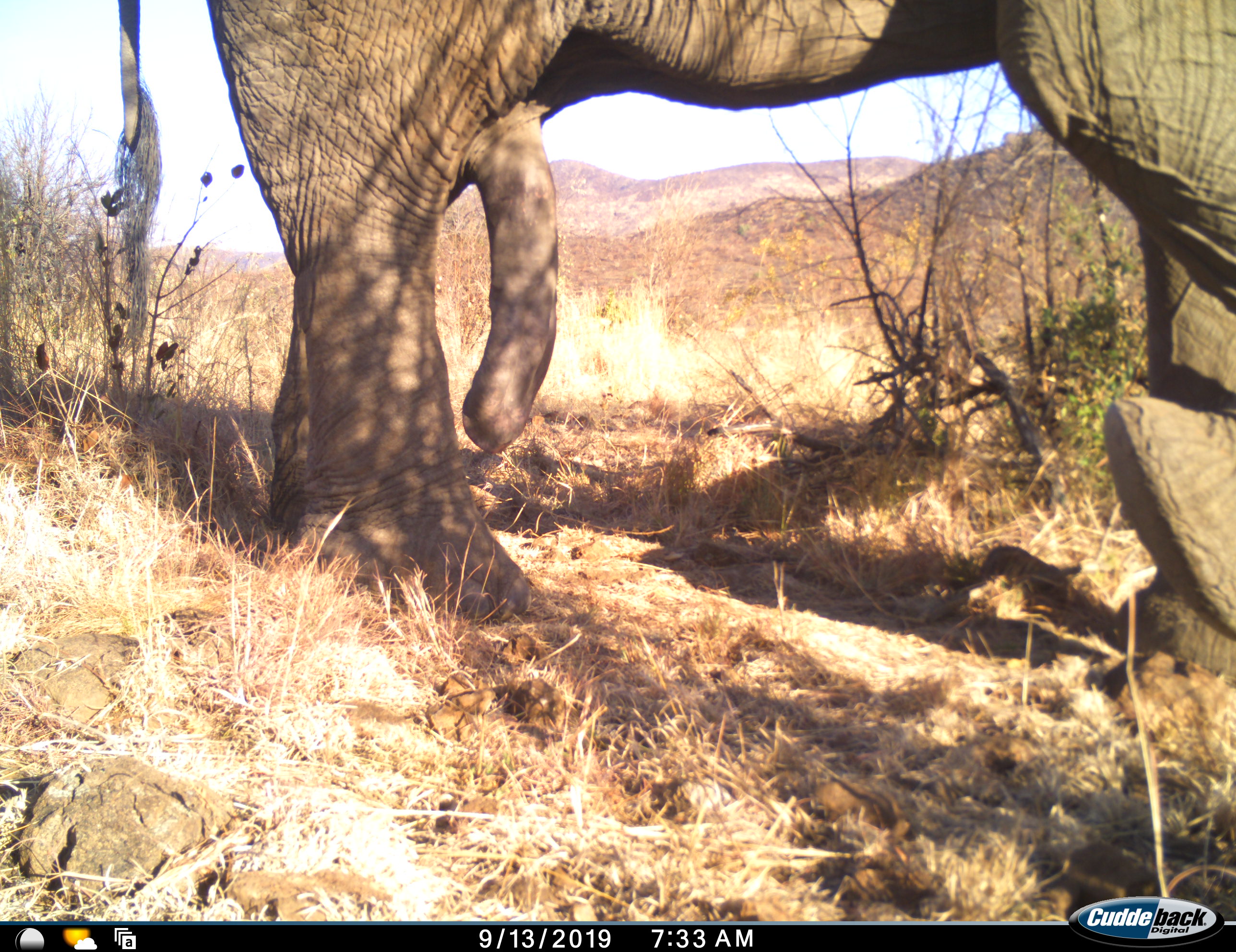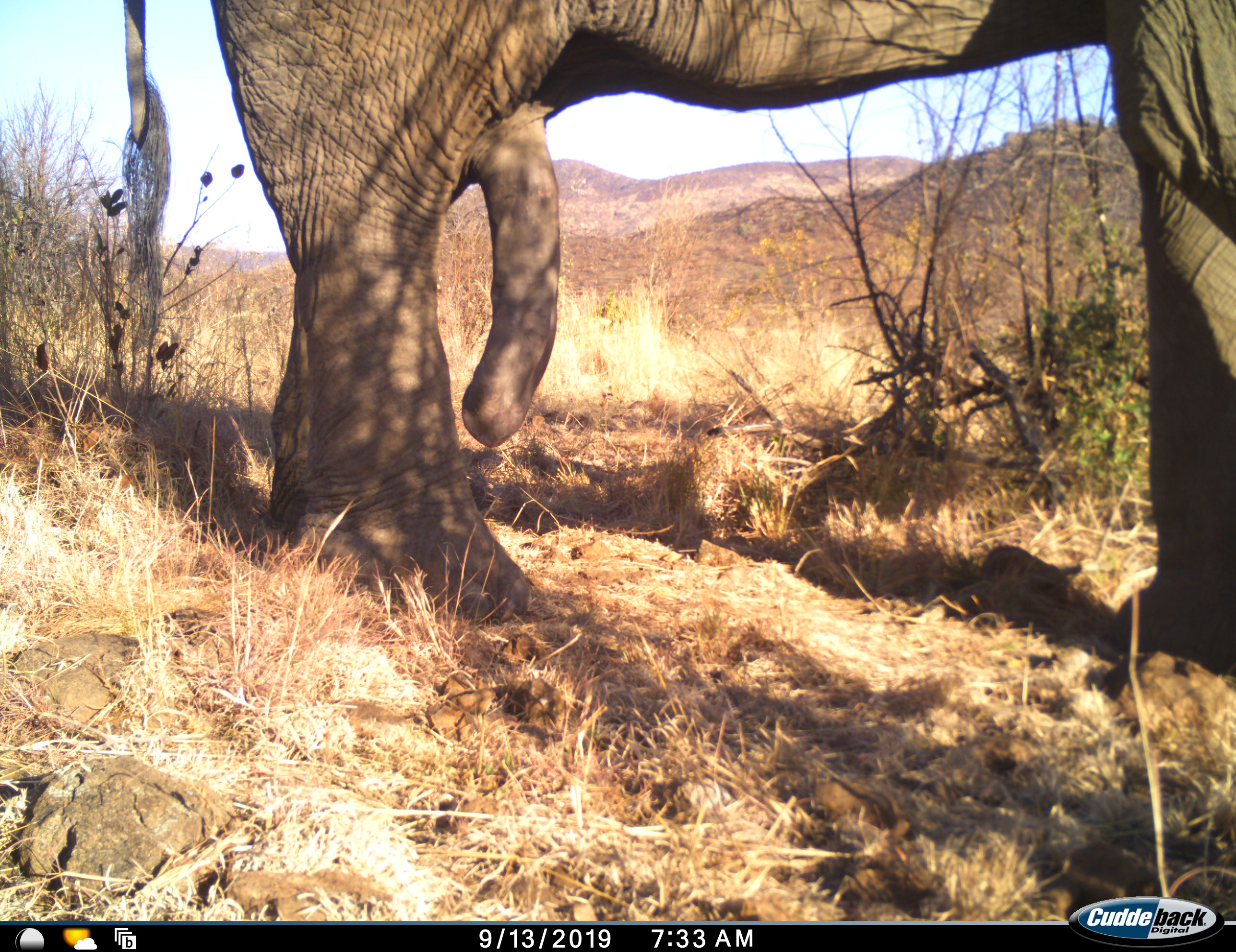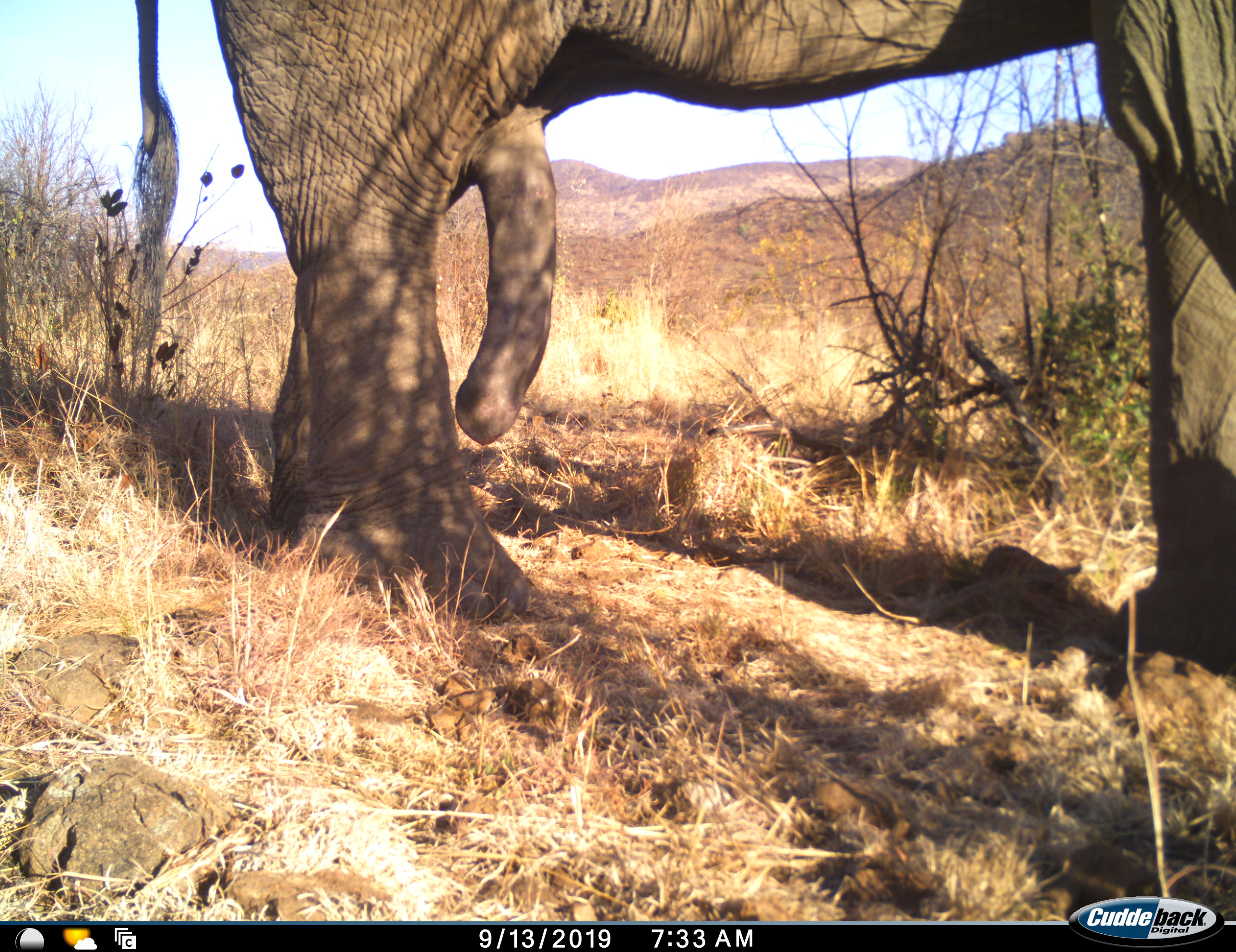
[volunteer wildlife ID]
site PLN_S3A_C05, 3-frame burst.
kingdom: Animalia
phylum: Chordata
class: Mammalia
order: Proboscidea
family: Elephantidae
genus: Loxodonta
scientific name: Loxodonta africana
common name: african bush elephant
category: elephant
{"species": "elephant (african bush elephant) (Loxodonta africana)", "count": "1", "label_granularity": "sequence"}